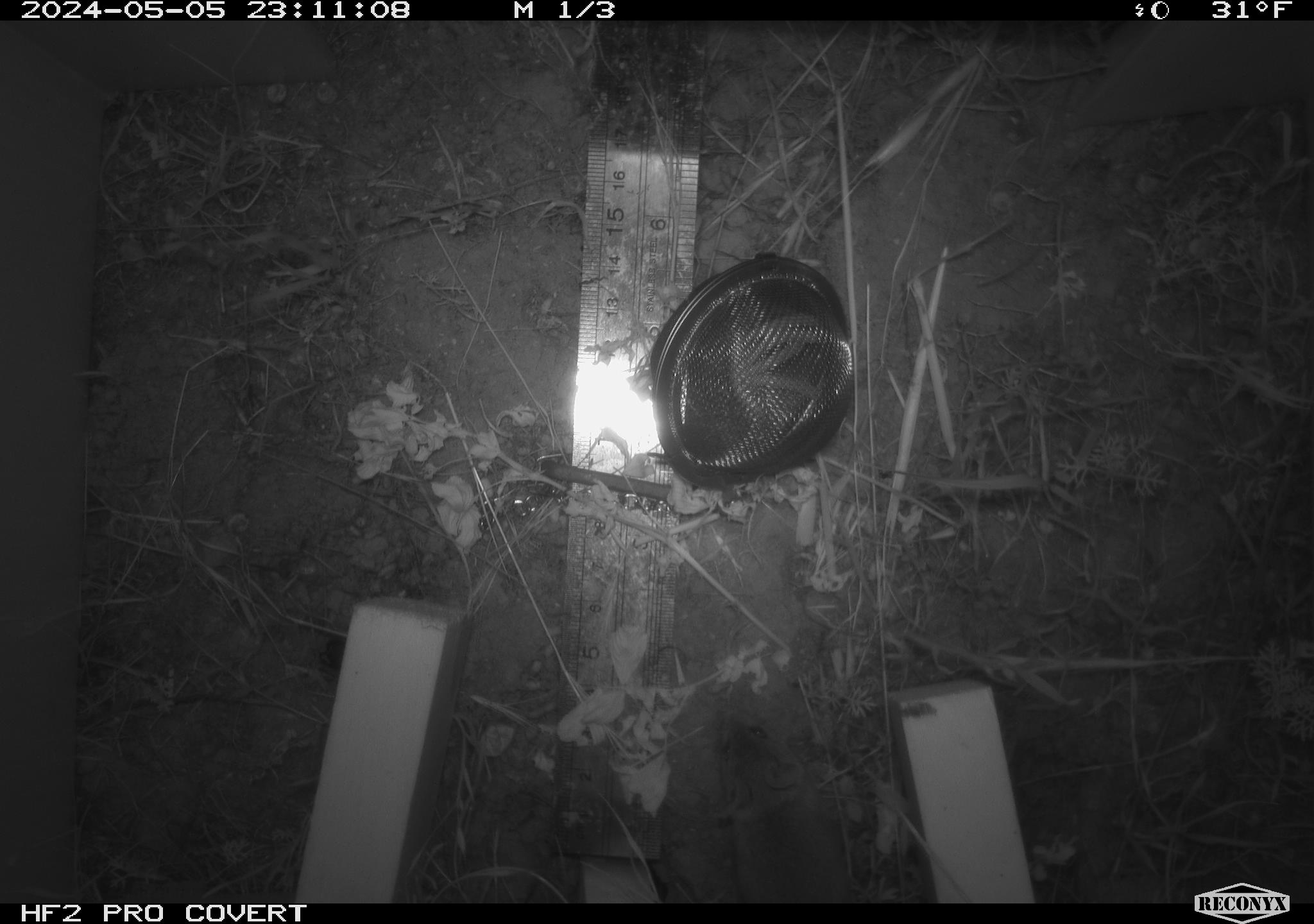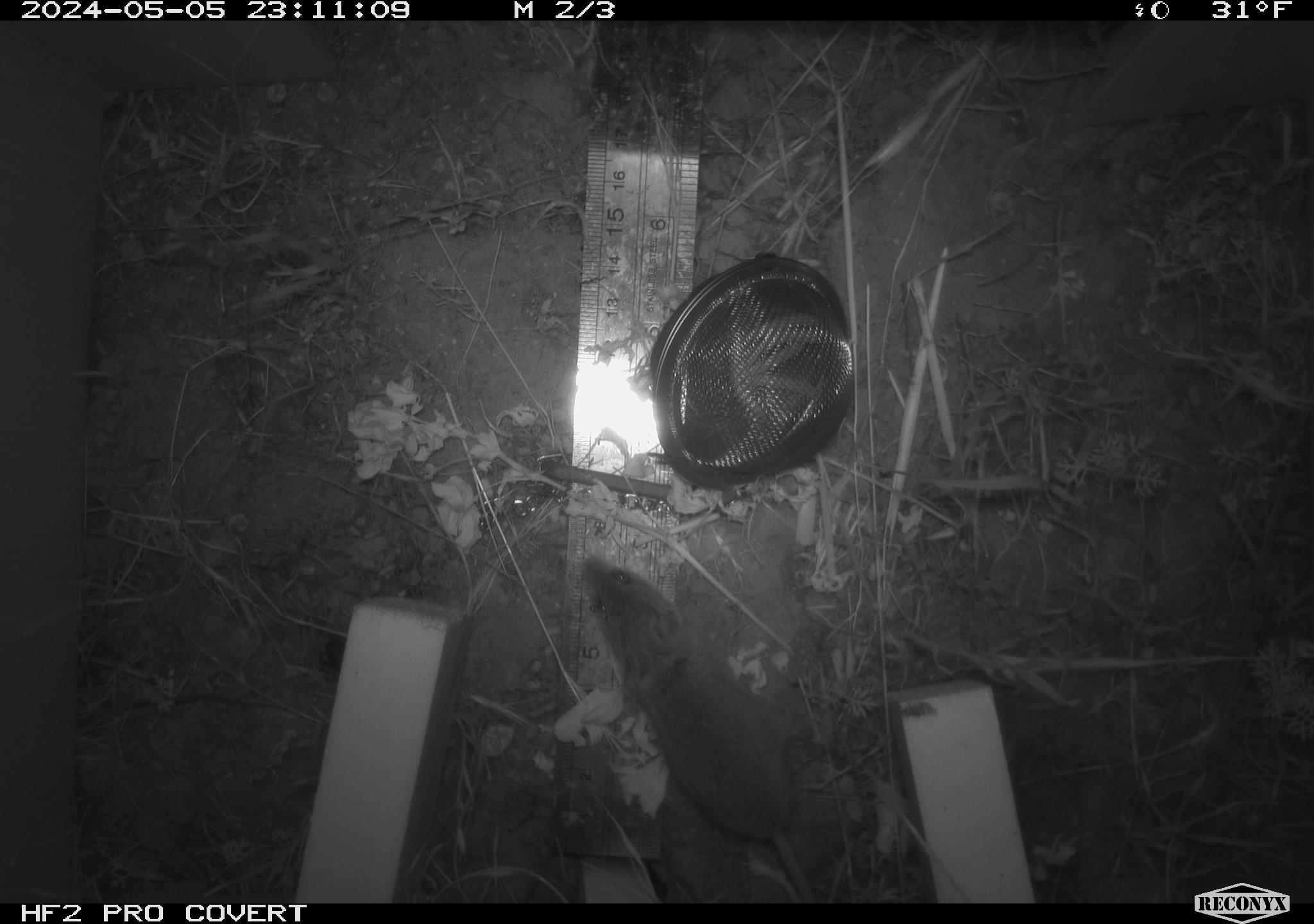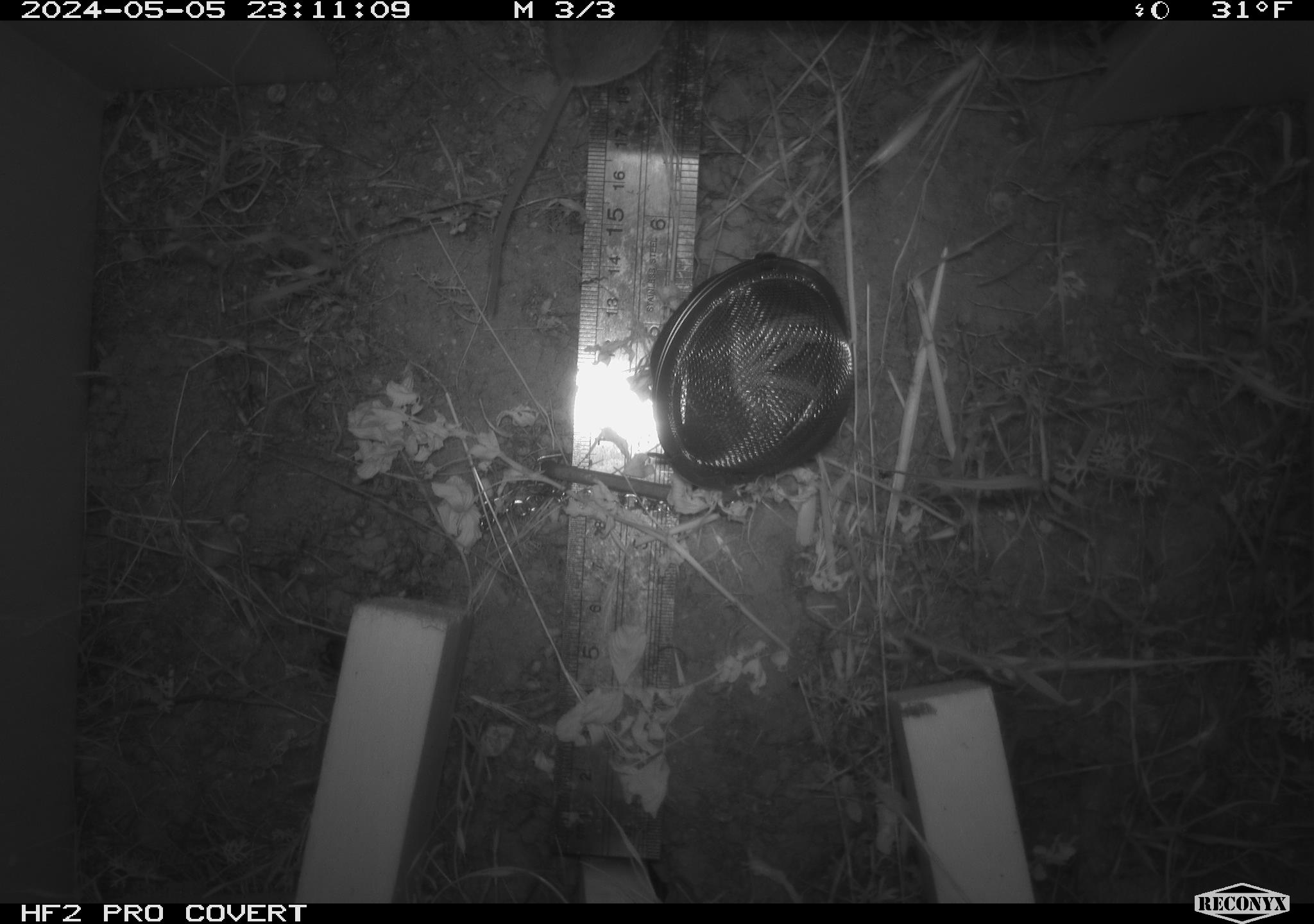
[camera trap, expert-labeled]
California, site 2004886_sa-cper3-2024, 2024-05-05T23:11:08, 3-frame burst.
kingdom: Animalia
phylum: Chordata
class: Mammalia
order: Rodentia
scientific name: Rodentia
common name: rodent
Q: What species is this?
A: Rodent (Rodentia).